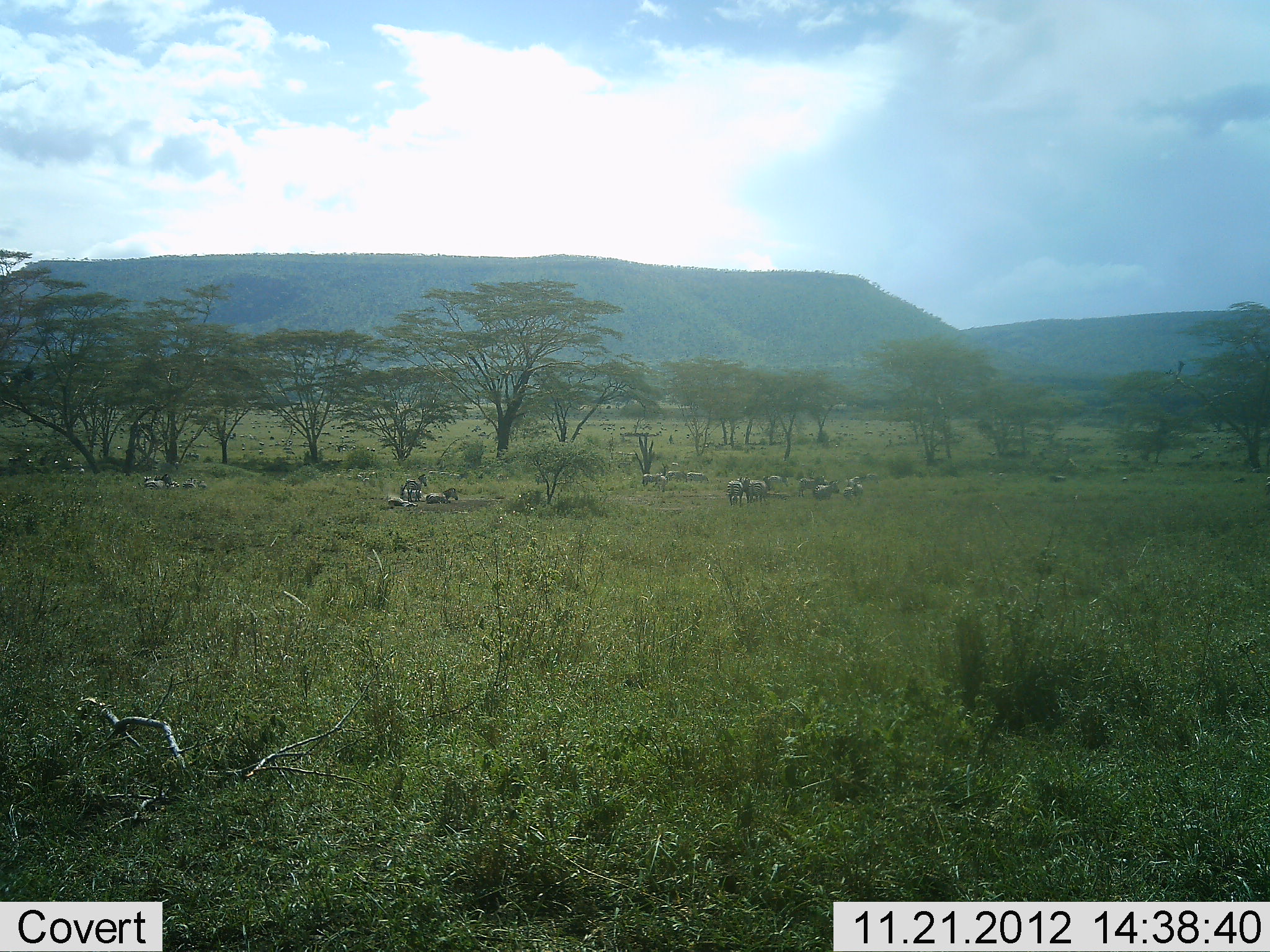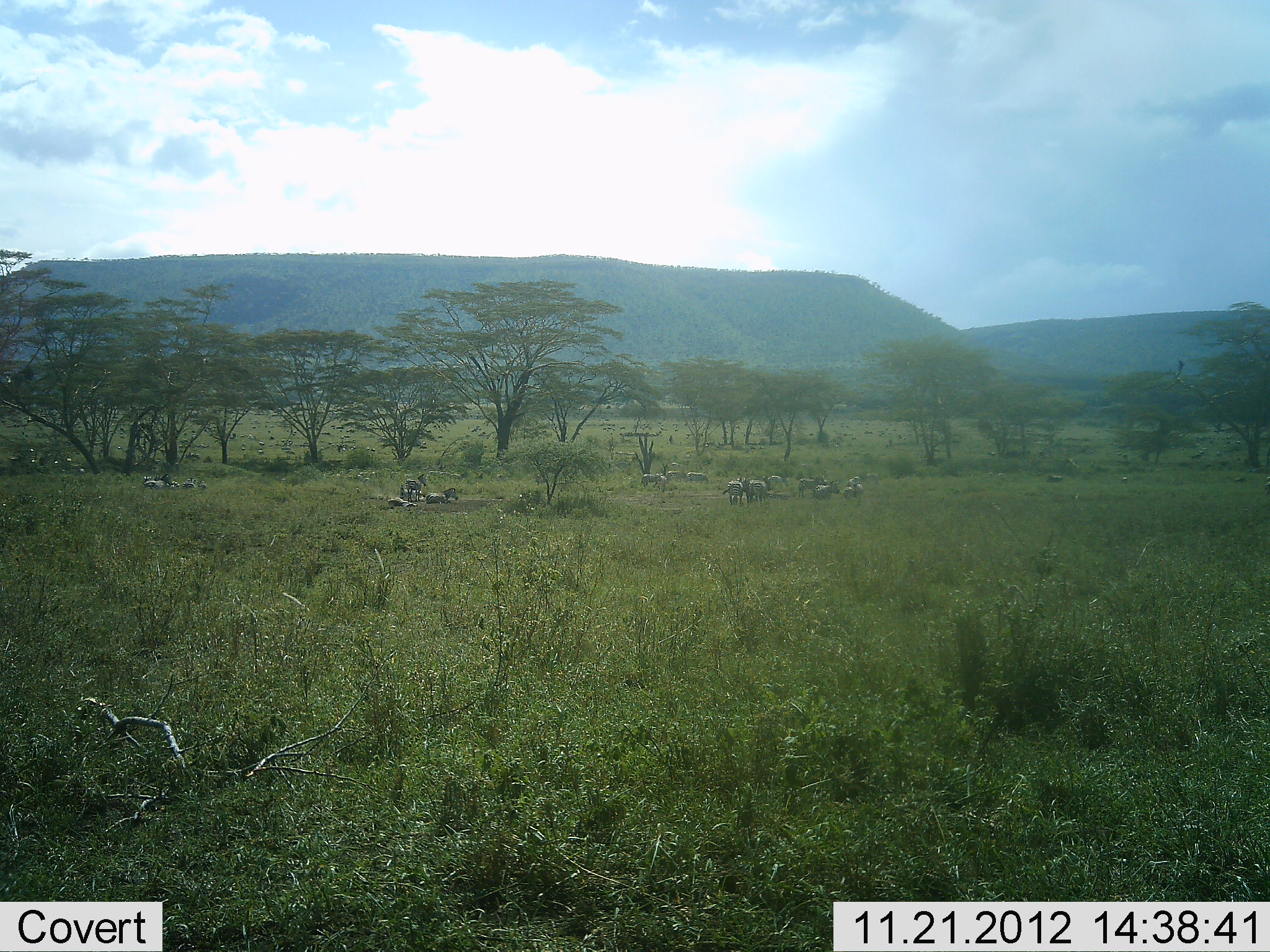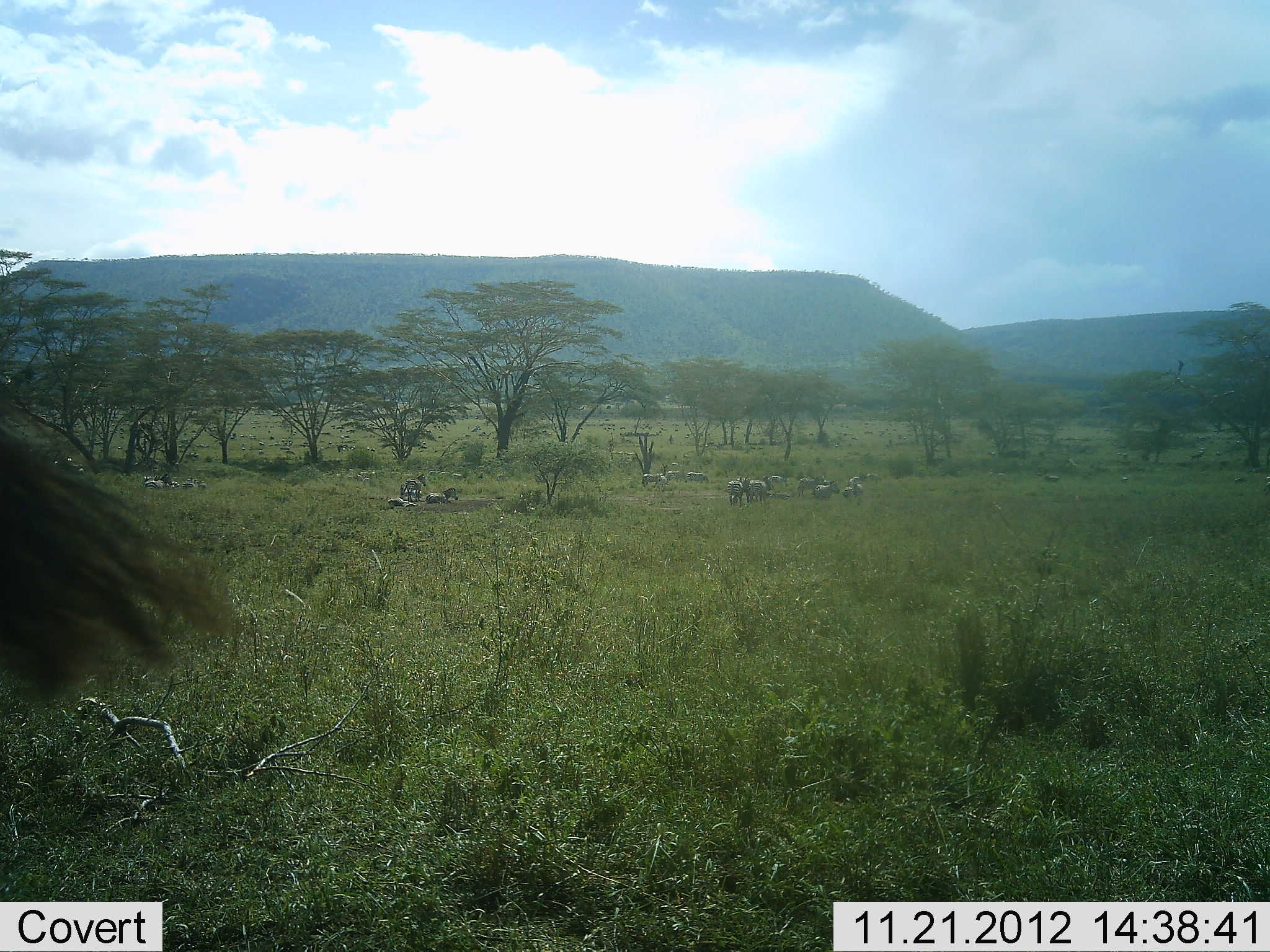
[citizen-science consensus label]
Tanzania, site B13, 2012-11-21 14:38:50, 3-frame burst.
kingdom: Animalia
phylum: Chordata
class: Mammalia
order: Perissodactyla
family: Equidae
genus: Equus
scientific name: Equus quagga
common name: plains zebra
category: zebra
Zebra (plains zebra) (Equus quagga), count 11-50. Behavior (volunteer vote fractions): standing 78%, resting 100%, moving 11%, interacting 11%. Young present (vote fraction): 0%. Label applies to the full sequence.